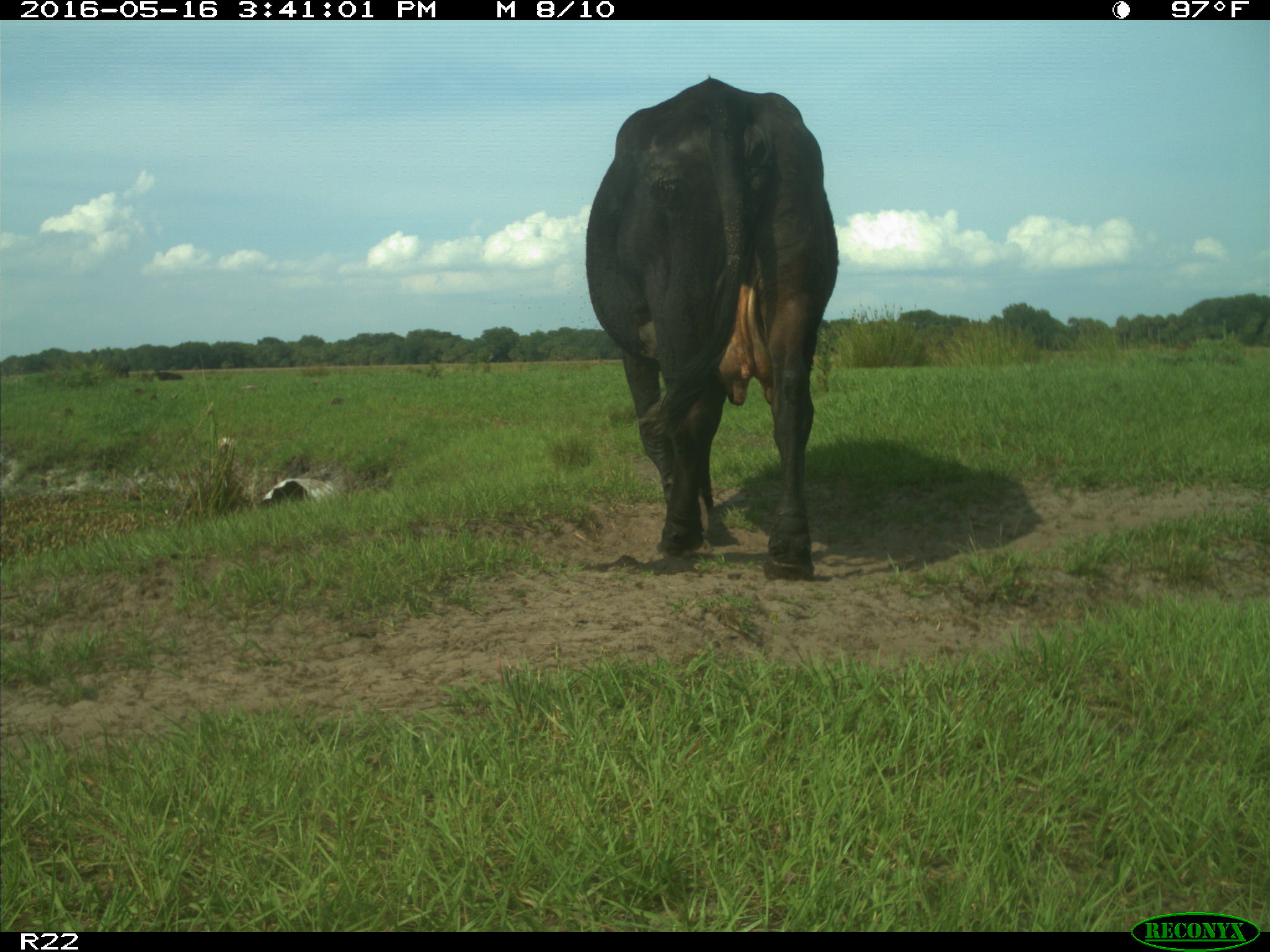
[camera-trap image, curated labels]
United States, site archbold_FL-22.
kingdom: Animalia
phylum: Chordata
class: Mammalia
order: Artiodactyla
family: Bovidae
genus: Bos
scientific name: Bos taurus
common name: domestic cow